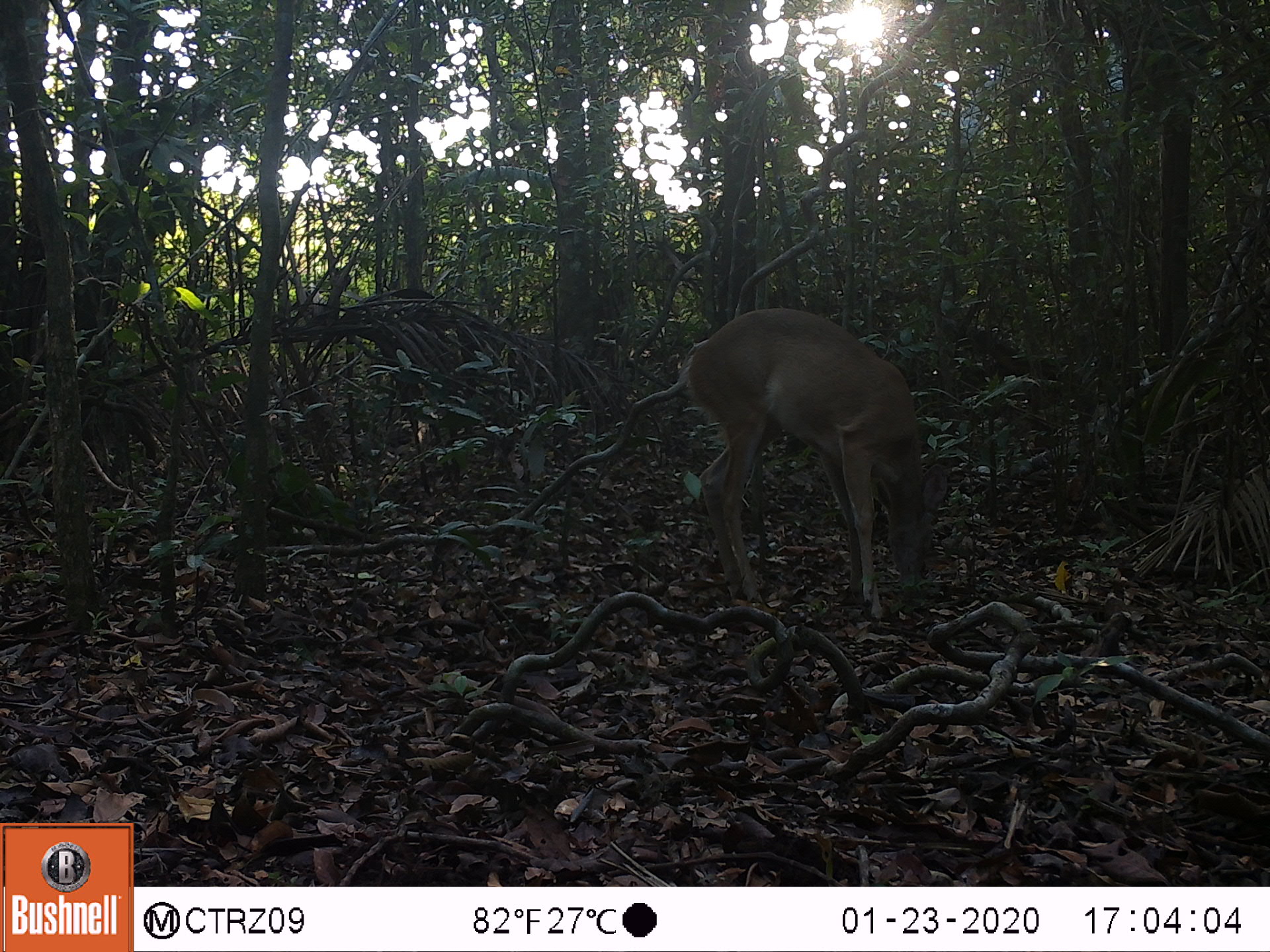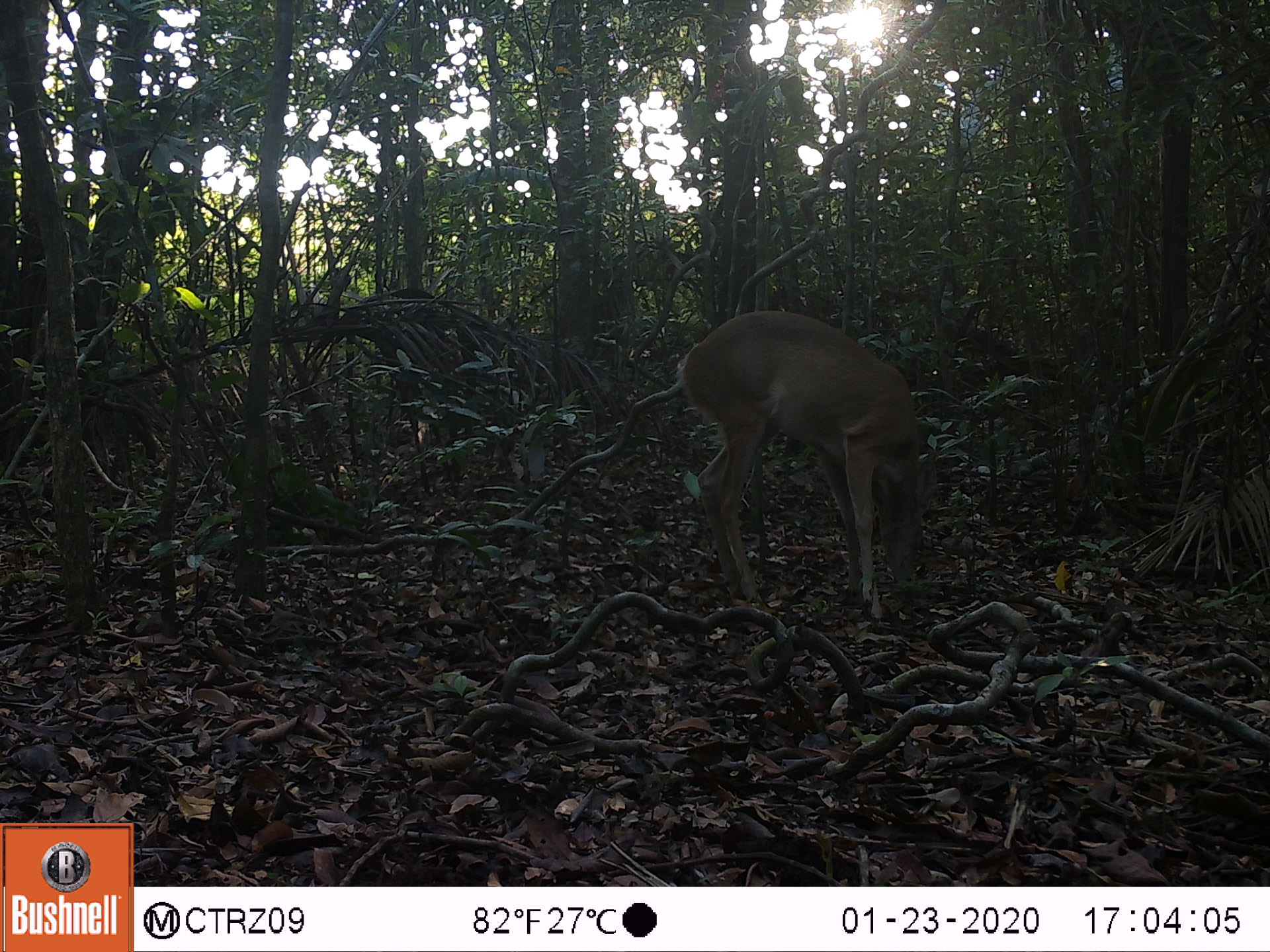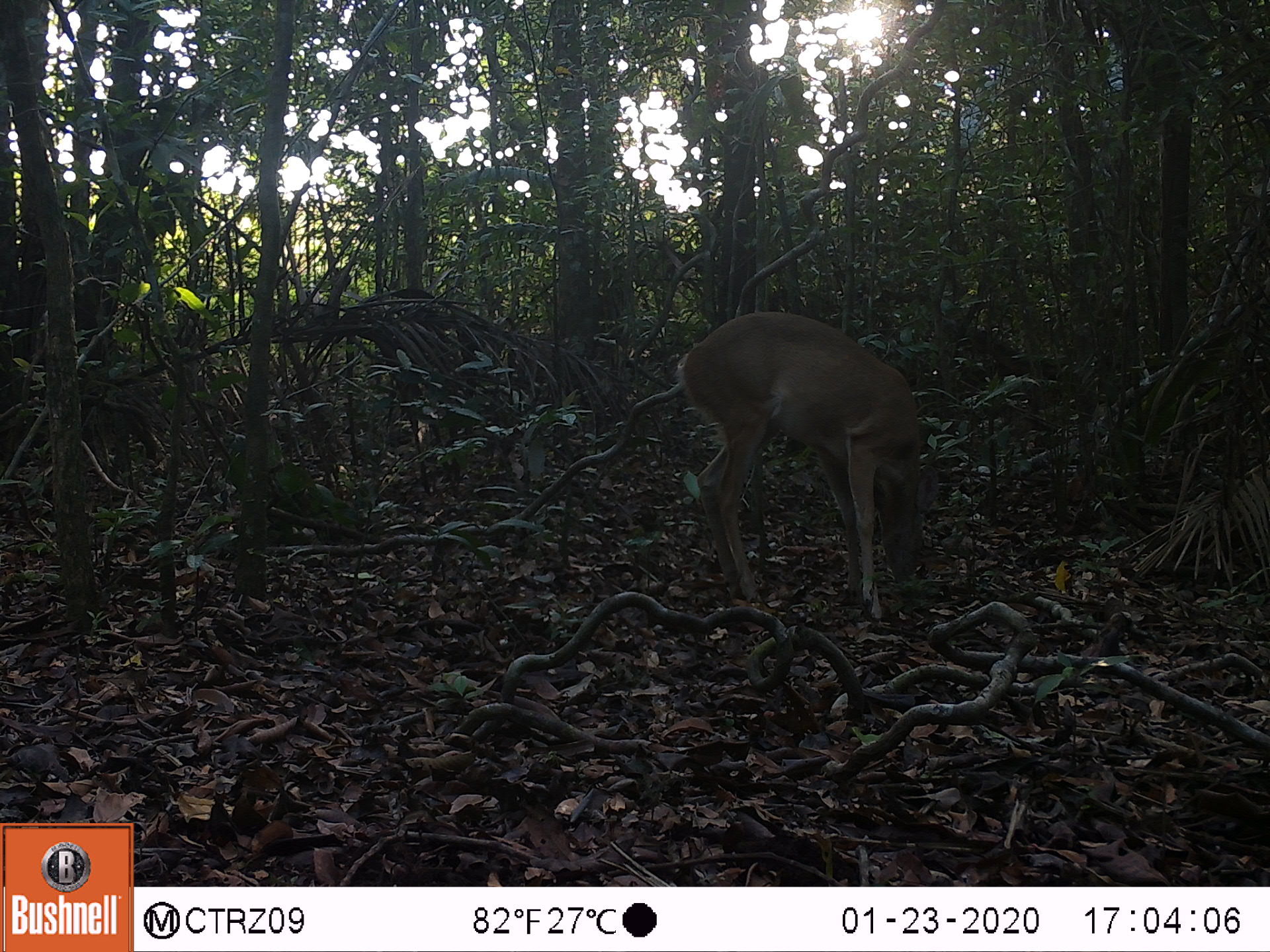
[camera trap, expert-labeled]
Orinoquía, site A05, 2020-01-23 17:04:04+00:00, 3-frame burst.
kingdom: Animalia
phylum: Chordata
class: Mammalia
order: Artiodactyla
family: Cervidae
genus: Odocoileus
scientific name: Odocoileus virginianus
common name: white-tailed deer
White-tailed deer (Odocoileus virginianus).